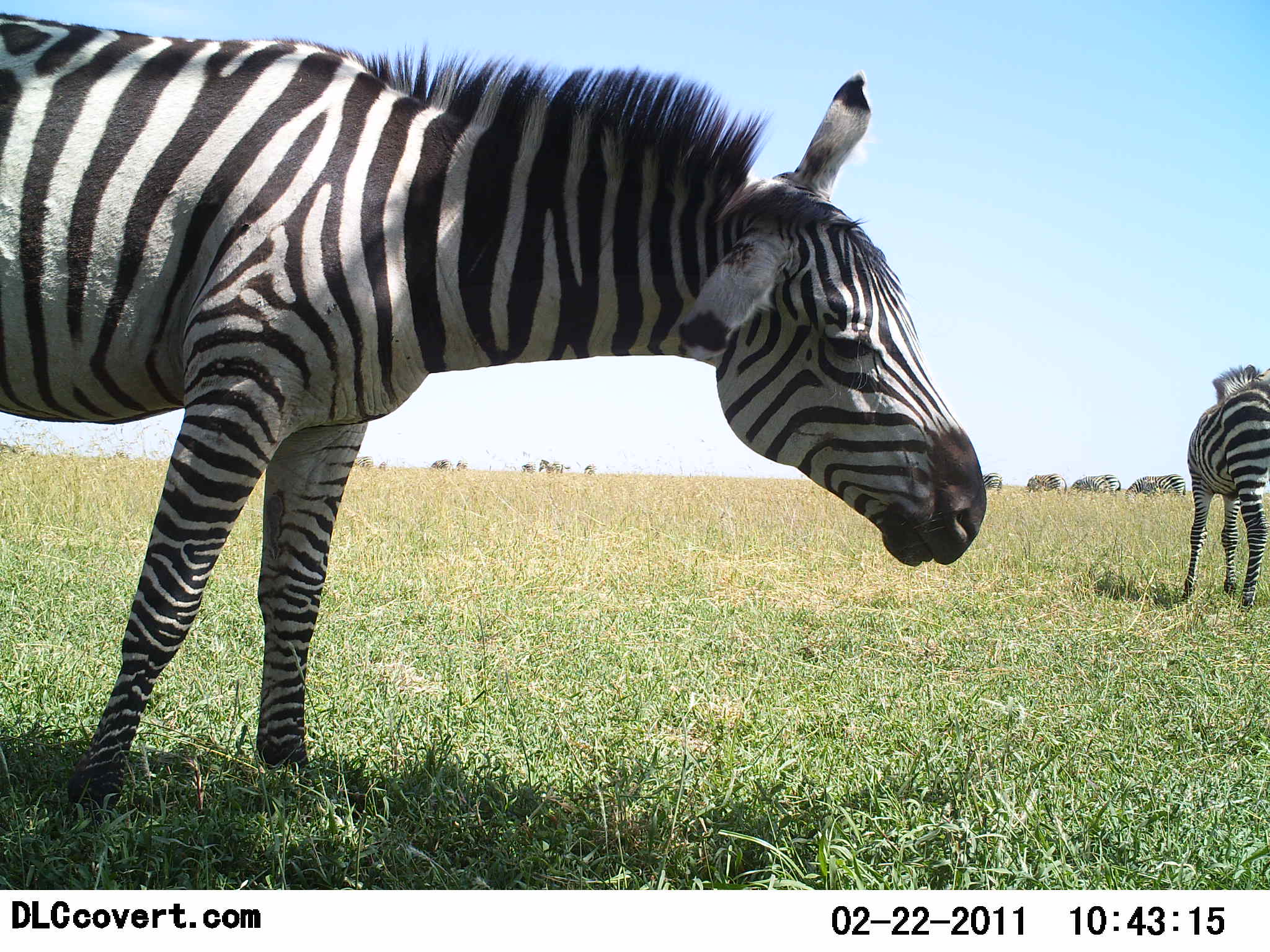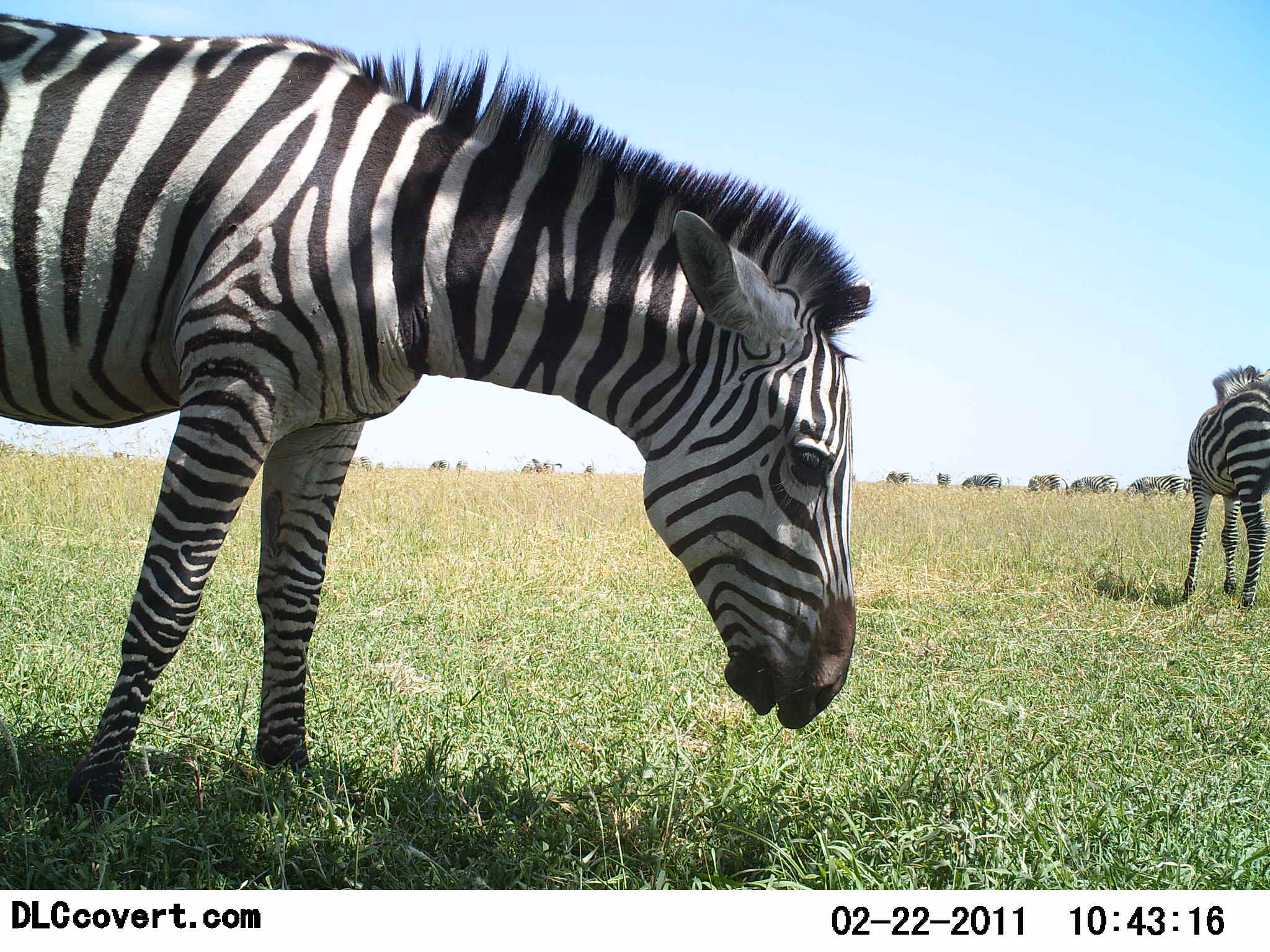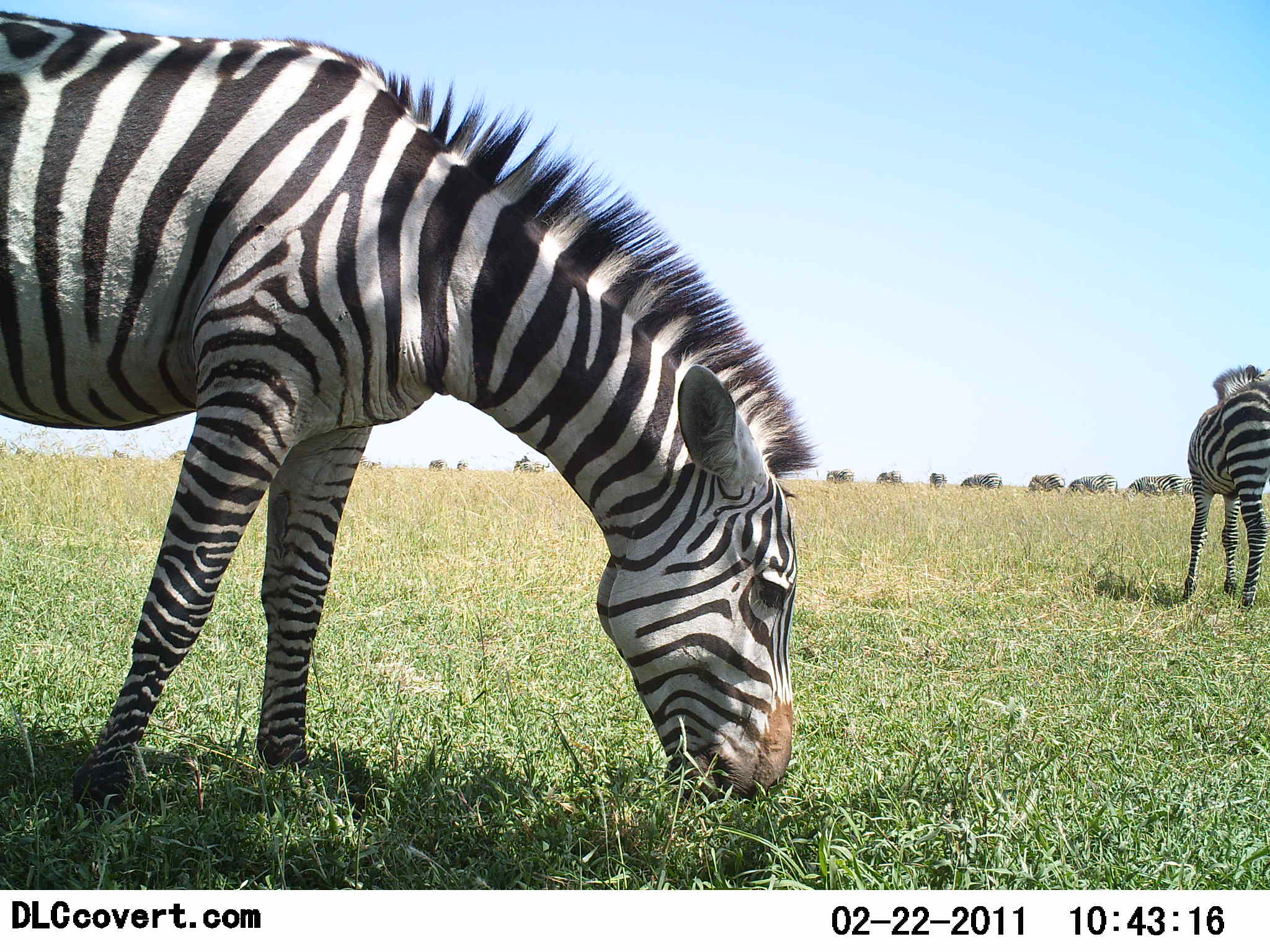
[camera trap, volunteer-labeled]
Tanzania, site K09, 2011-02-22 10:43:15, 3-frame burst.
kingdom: Animalia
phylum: Chordata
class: Mammalia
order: Perissodactyla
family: Equidae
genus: Equus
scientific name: Equus quagga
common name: plains zebra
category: zebra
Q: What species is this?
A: Zebra (plains zebra) (Equus quagga).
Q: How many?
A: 11-50.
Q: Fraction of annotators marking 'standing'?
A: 82%.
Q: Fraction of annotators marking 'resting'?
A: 0%.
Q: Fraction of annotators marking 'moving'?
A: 64%.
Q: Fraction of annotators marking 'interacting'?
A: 0%.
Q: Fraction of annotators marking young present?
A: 0%.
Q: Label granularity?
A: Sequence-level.